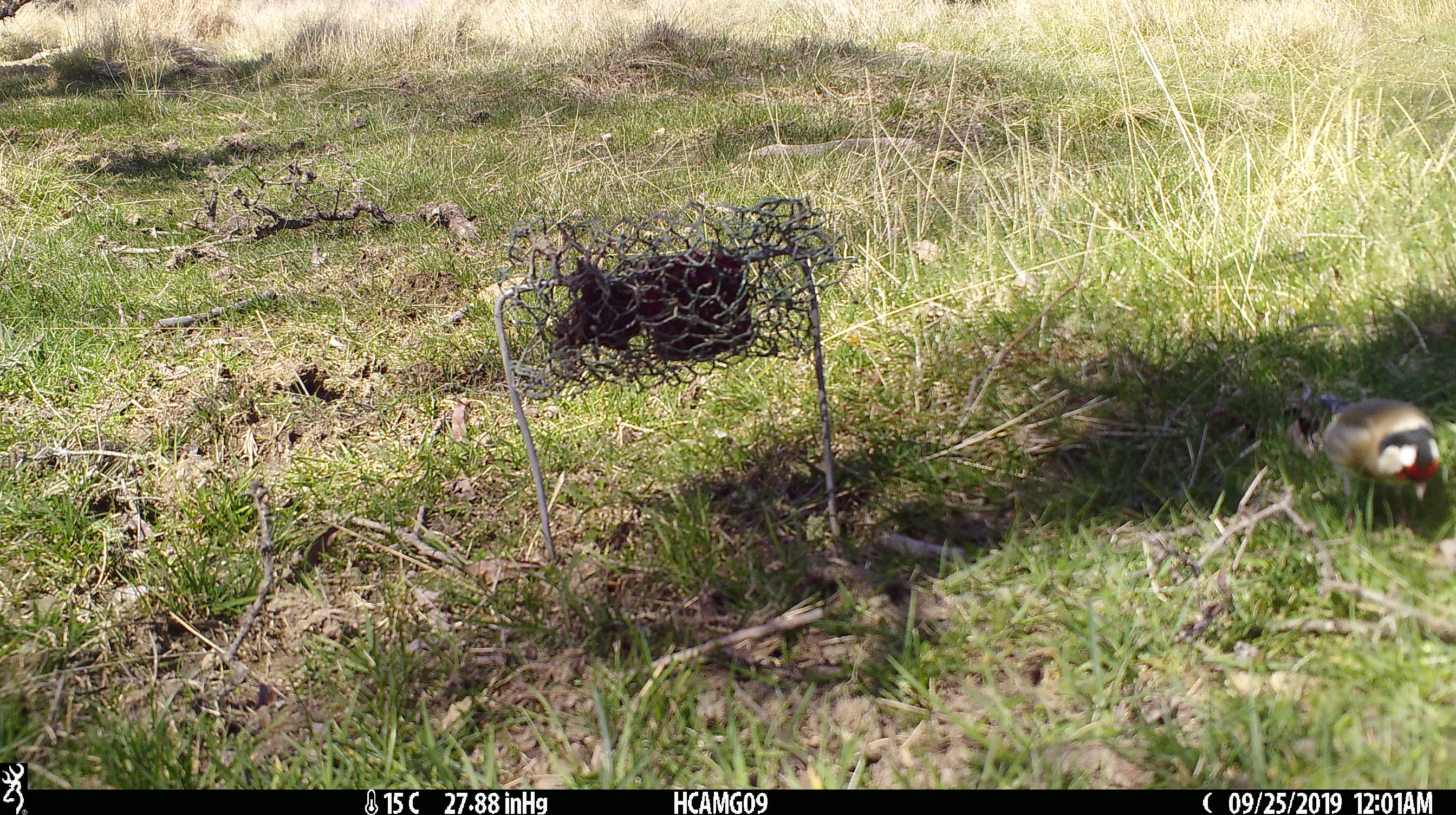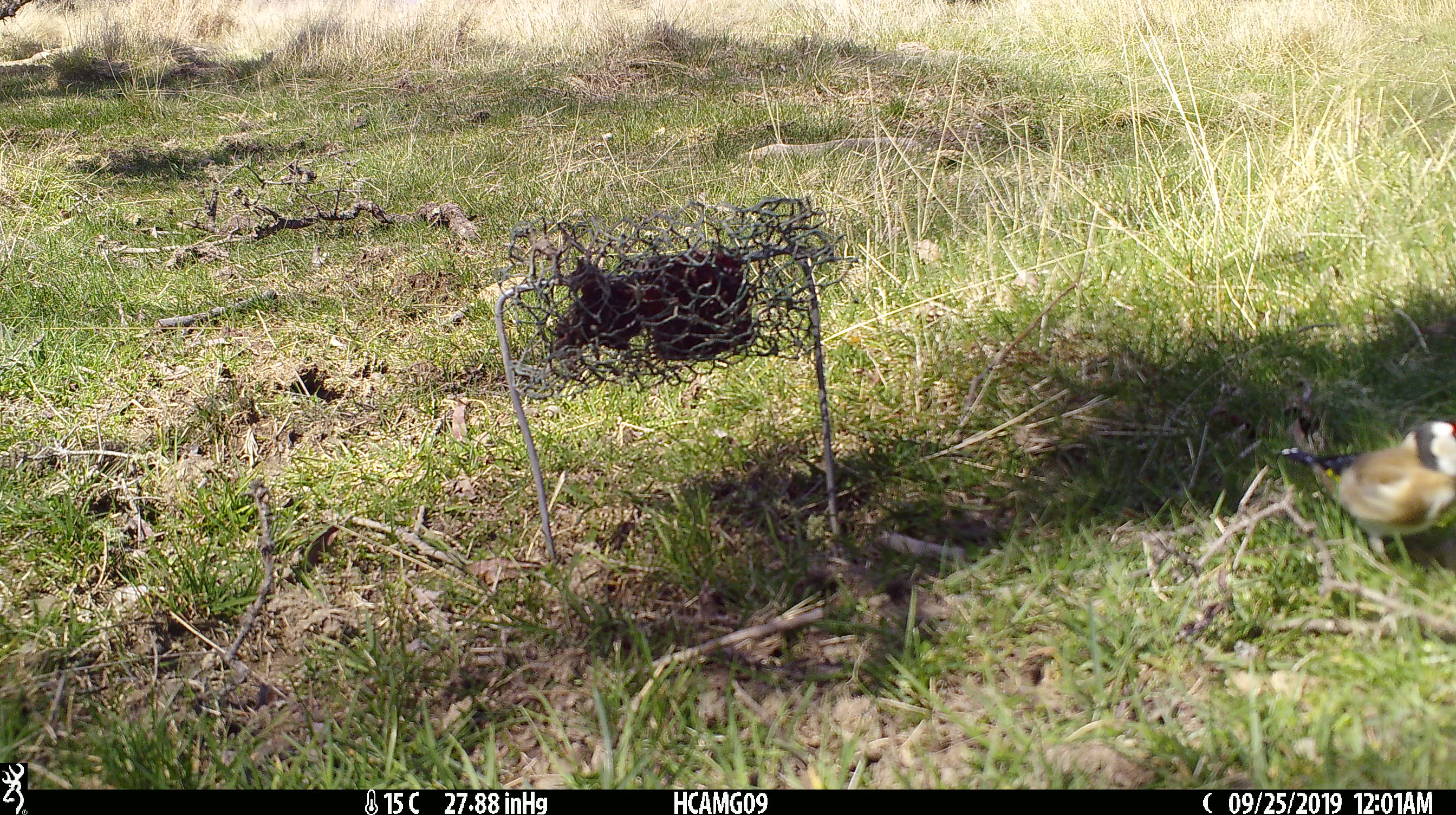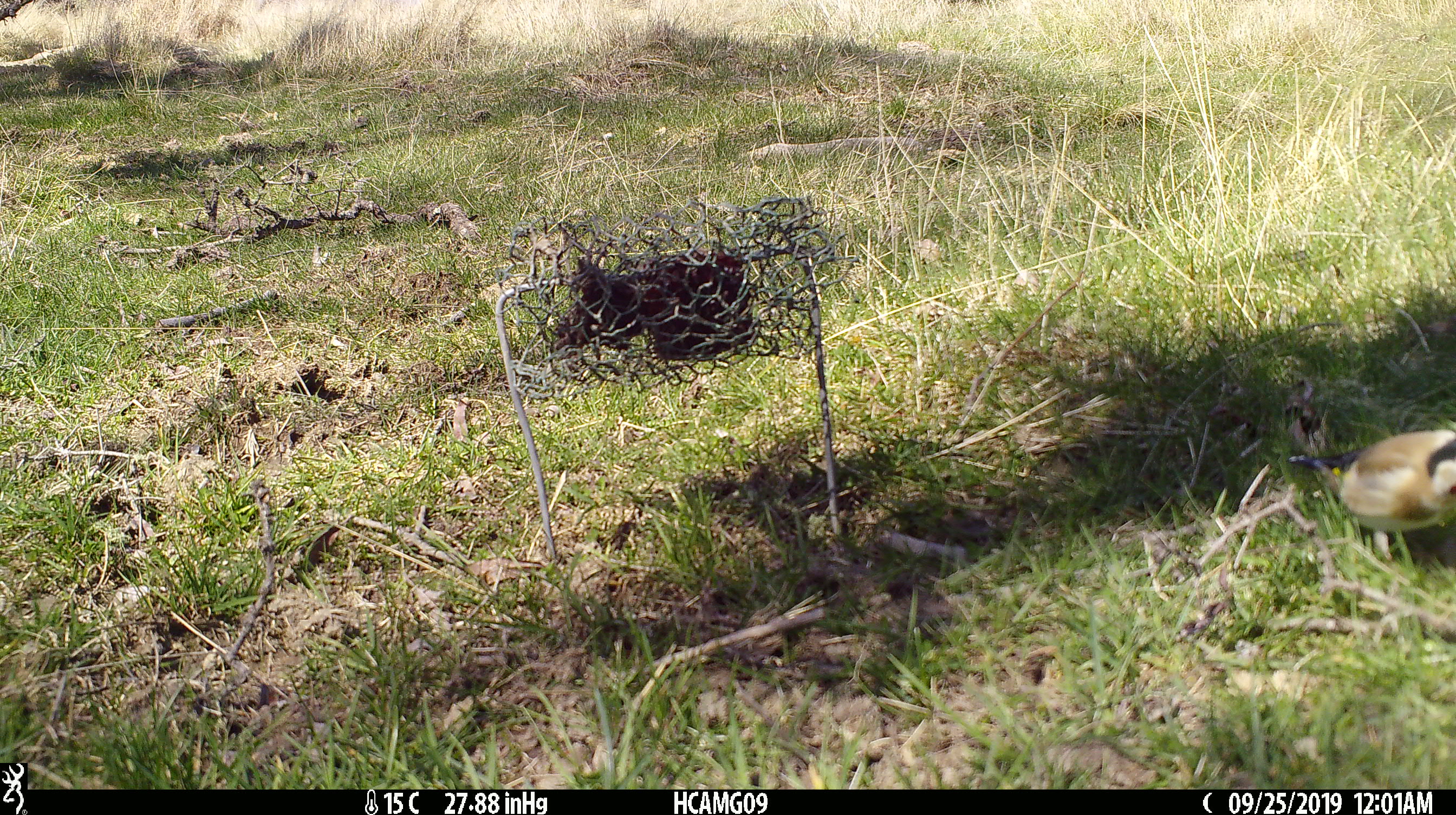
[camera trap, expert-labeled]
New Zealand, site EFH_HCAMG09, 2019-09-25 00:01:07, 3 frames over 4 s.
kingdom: Animalia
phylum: Chordata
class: Aves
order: Passeriformes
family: Fringillidae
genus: Carduelis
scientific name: Carduelis carduelis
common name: european goldfinch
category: goldfinch